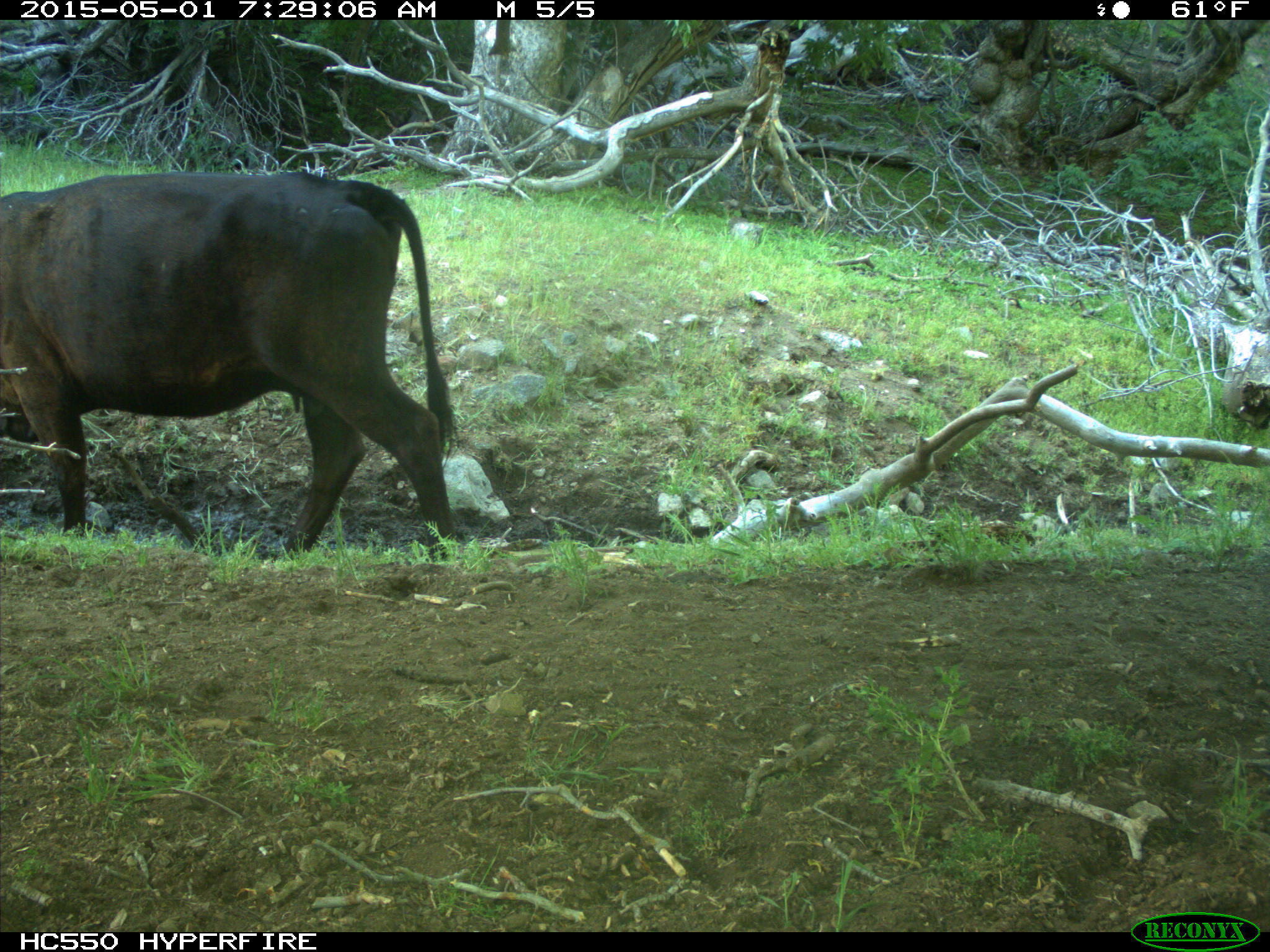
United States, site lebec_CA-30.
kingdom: Animalia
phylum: Chordata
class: Mammalia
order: Artiodactyla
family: Bovidae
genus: Bos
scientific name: Bos taurus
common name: domestic cow